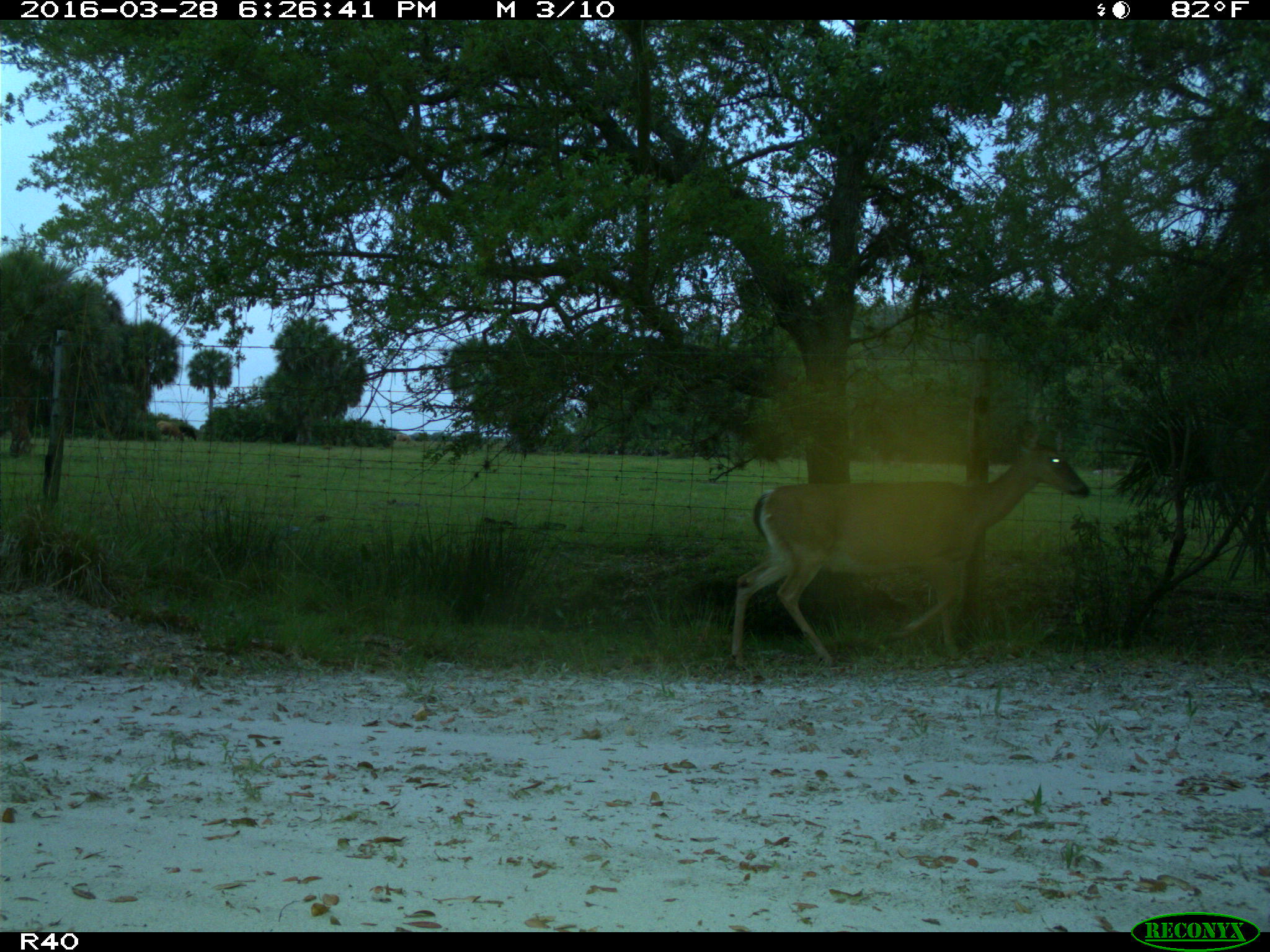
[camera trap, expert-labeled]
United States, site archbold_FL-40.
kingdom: Animalia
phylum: Chordata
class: Mammalia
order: Artiodactyla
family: Cervidae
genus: Odocoileus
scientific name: Odocoileus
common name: deer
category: unidentified deer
Unidentified deer (deer) (Odocoileus).